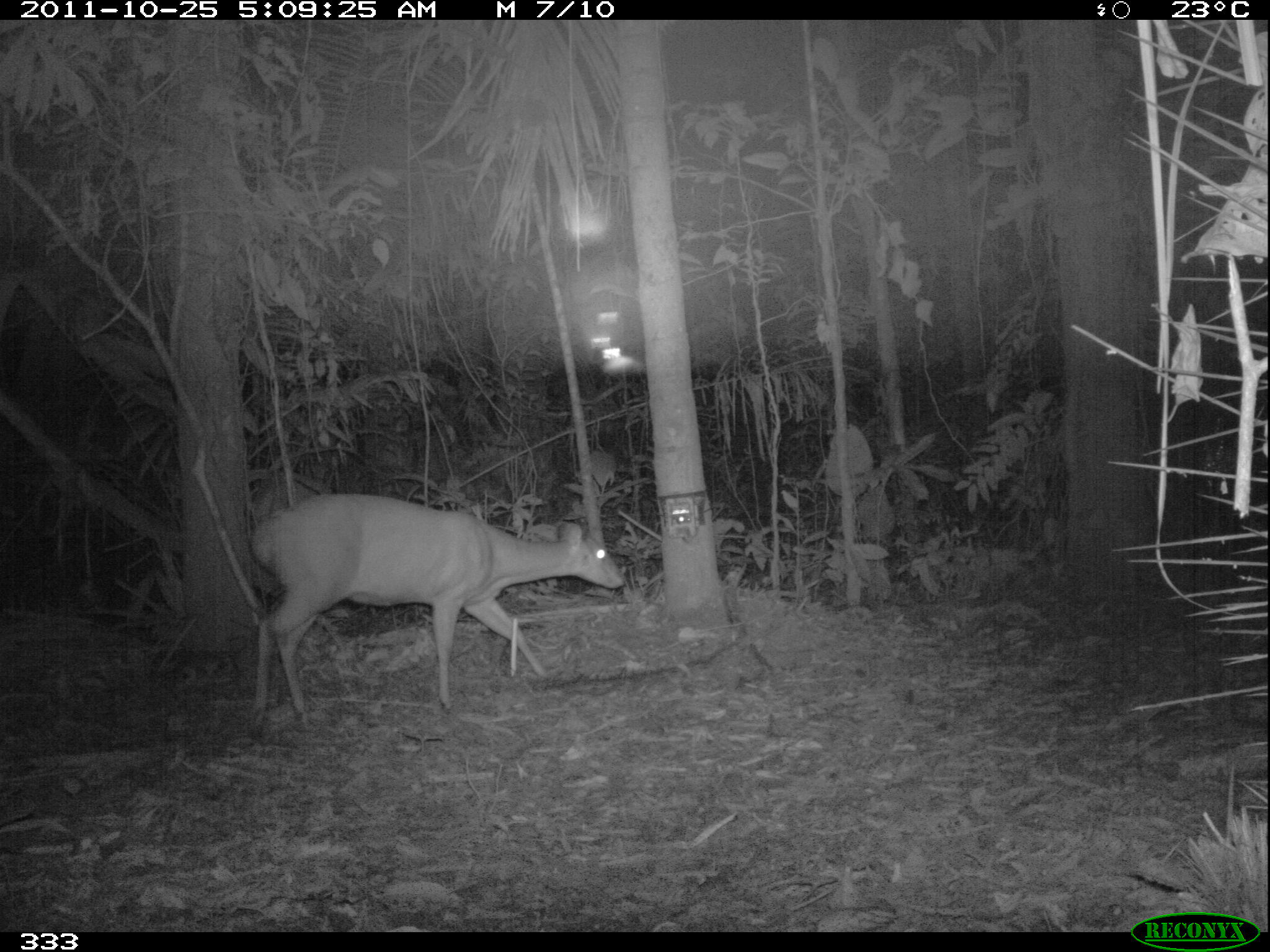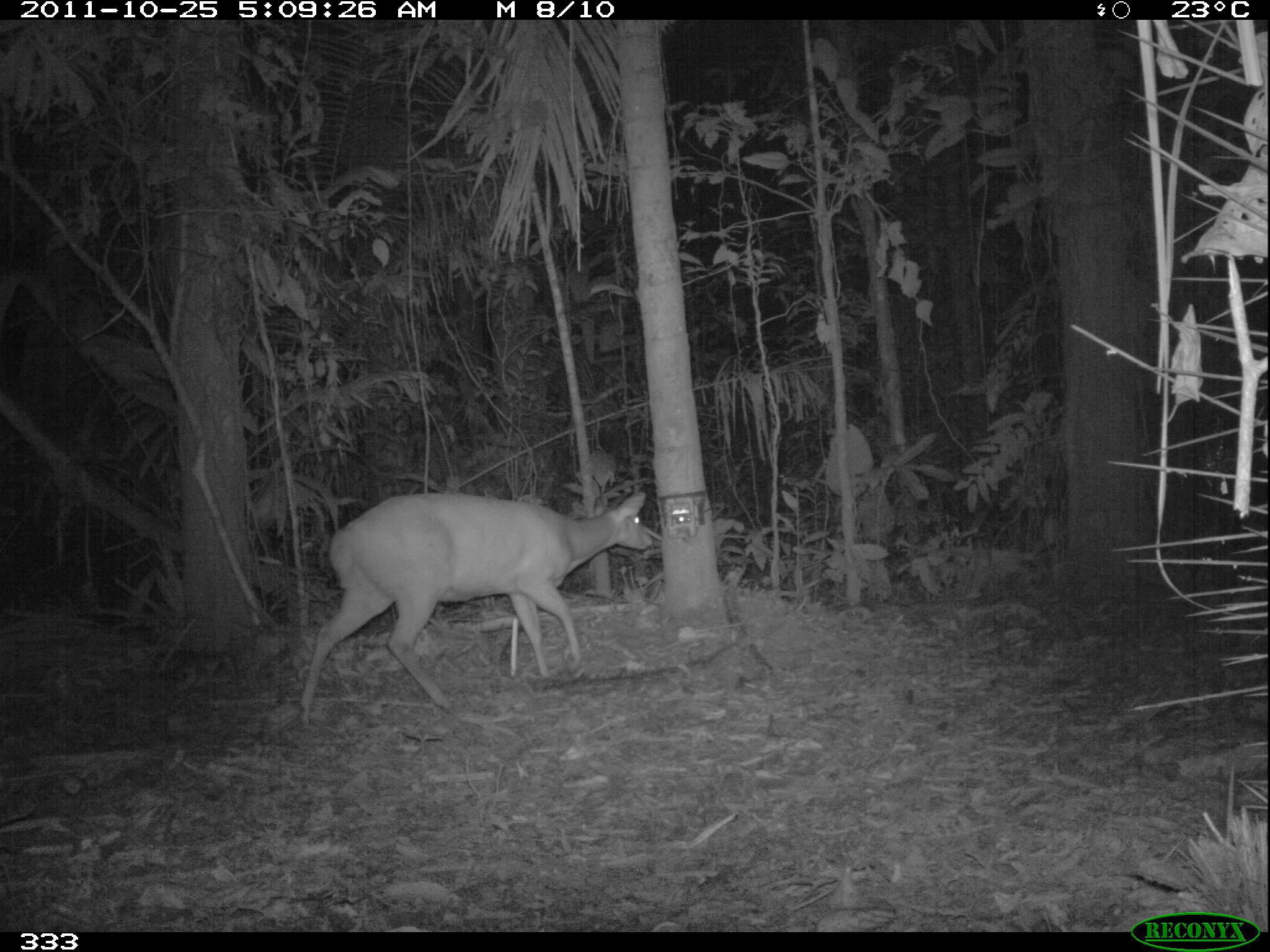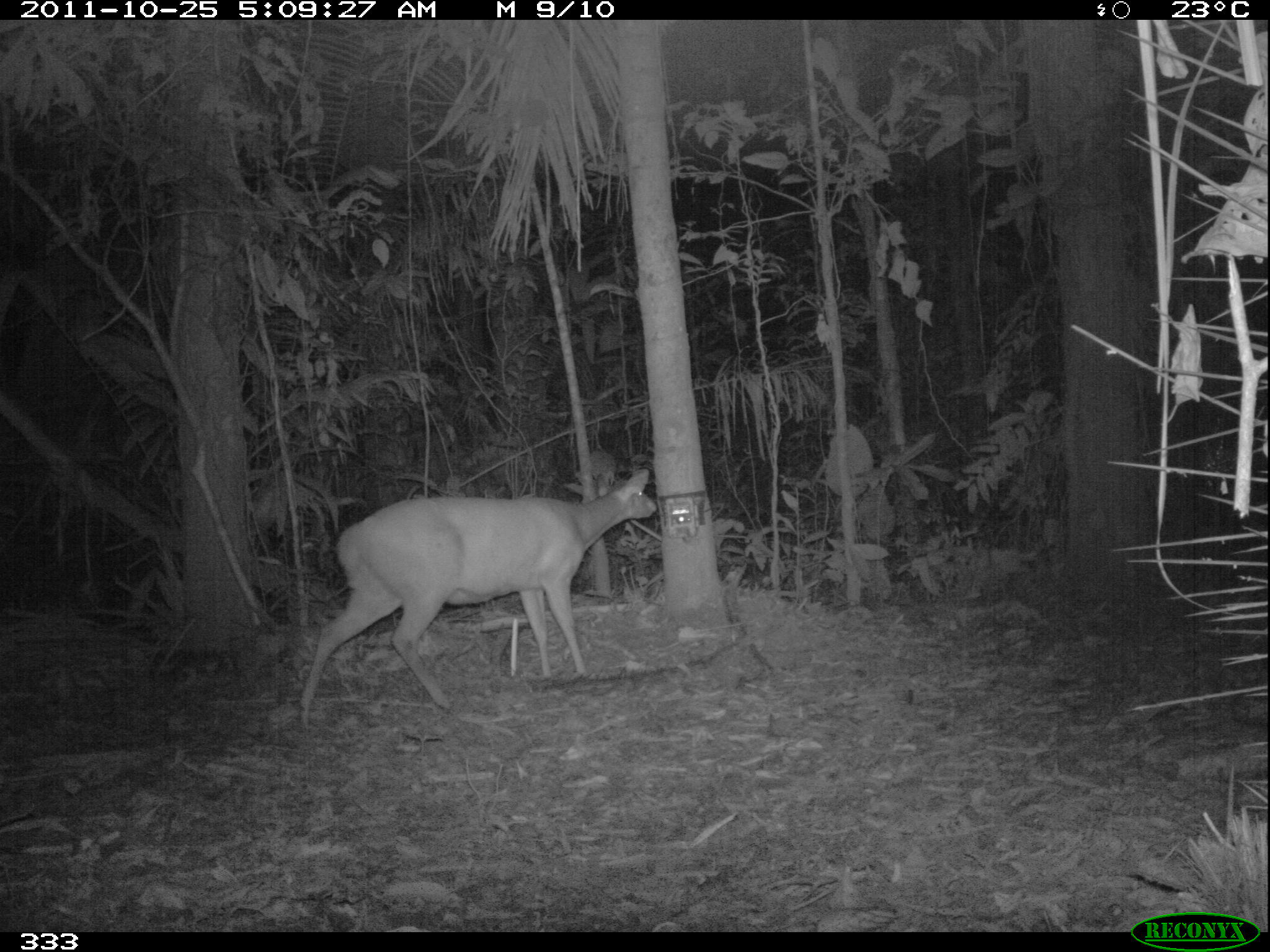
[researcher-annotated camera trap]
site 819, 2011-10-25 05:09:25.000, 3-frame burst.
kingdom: Animalia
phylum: Chordata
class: Mammalia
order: Artiodactyla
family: Cervidae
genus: Mazama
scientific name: Mazama americana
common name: red brocket